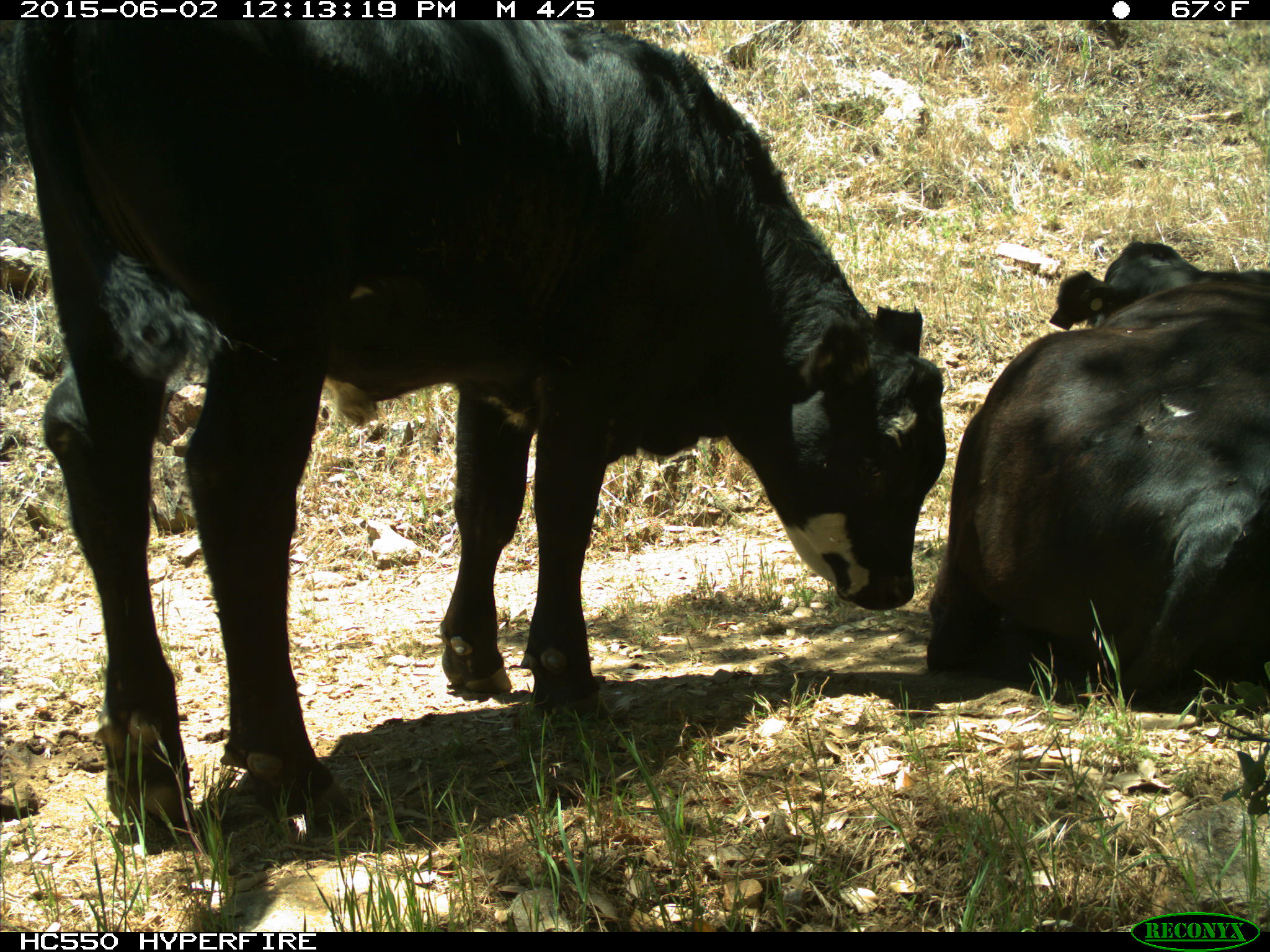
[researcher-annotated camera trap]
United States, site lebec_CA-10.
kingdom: Animalia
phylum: Chordata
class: Mammalia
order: Artiodactyla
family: Bovidae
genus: Bos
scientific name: Bos taurus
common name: domestic cow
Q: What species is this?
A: Bos taurus (domestic cow).